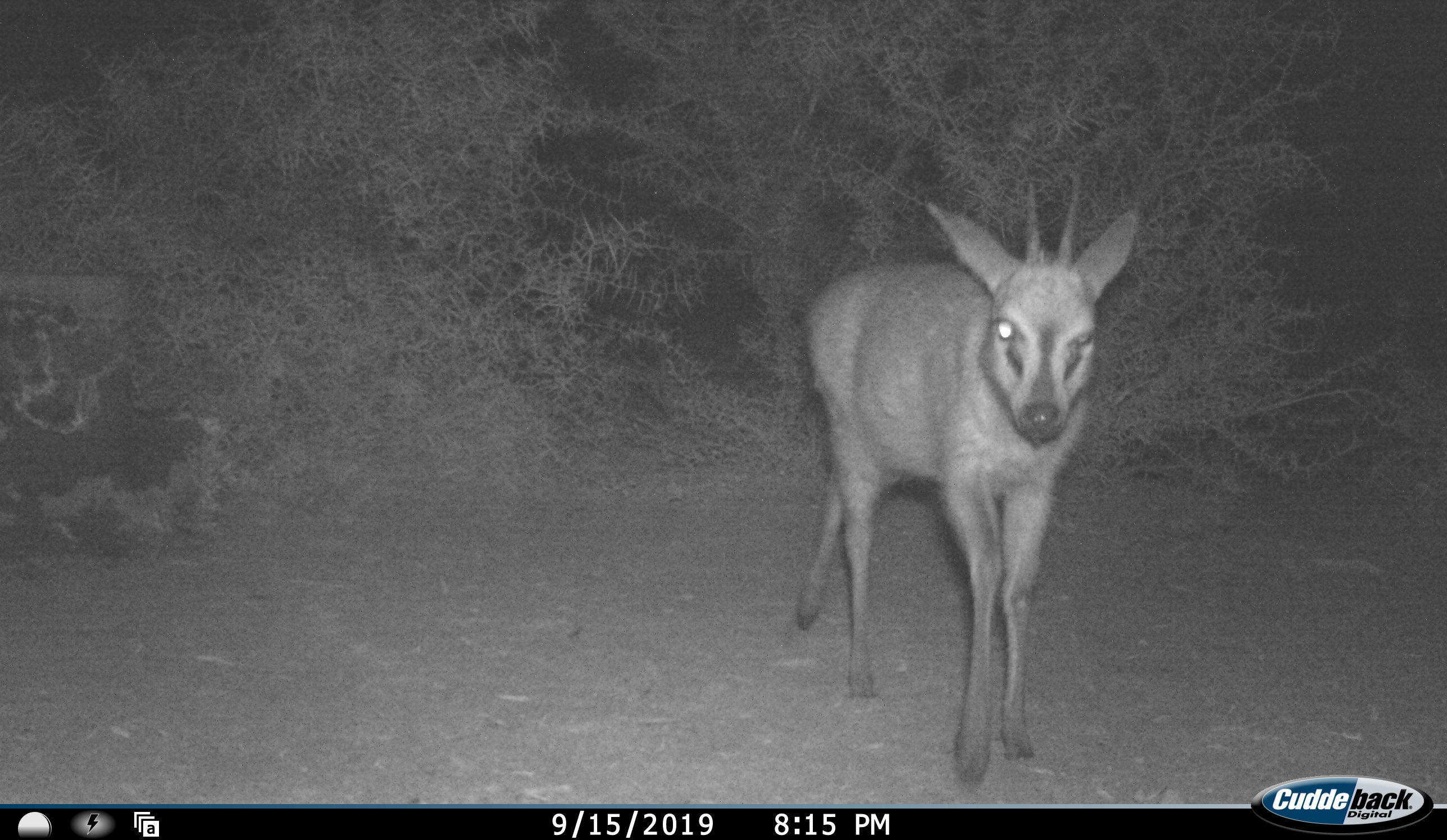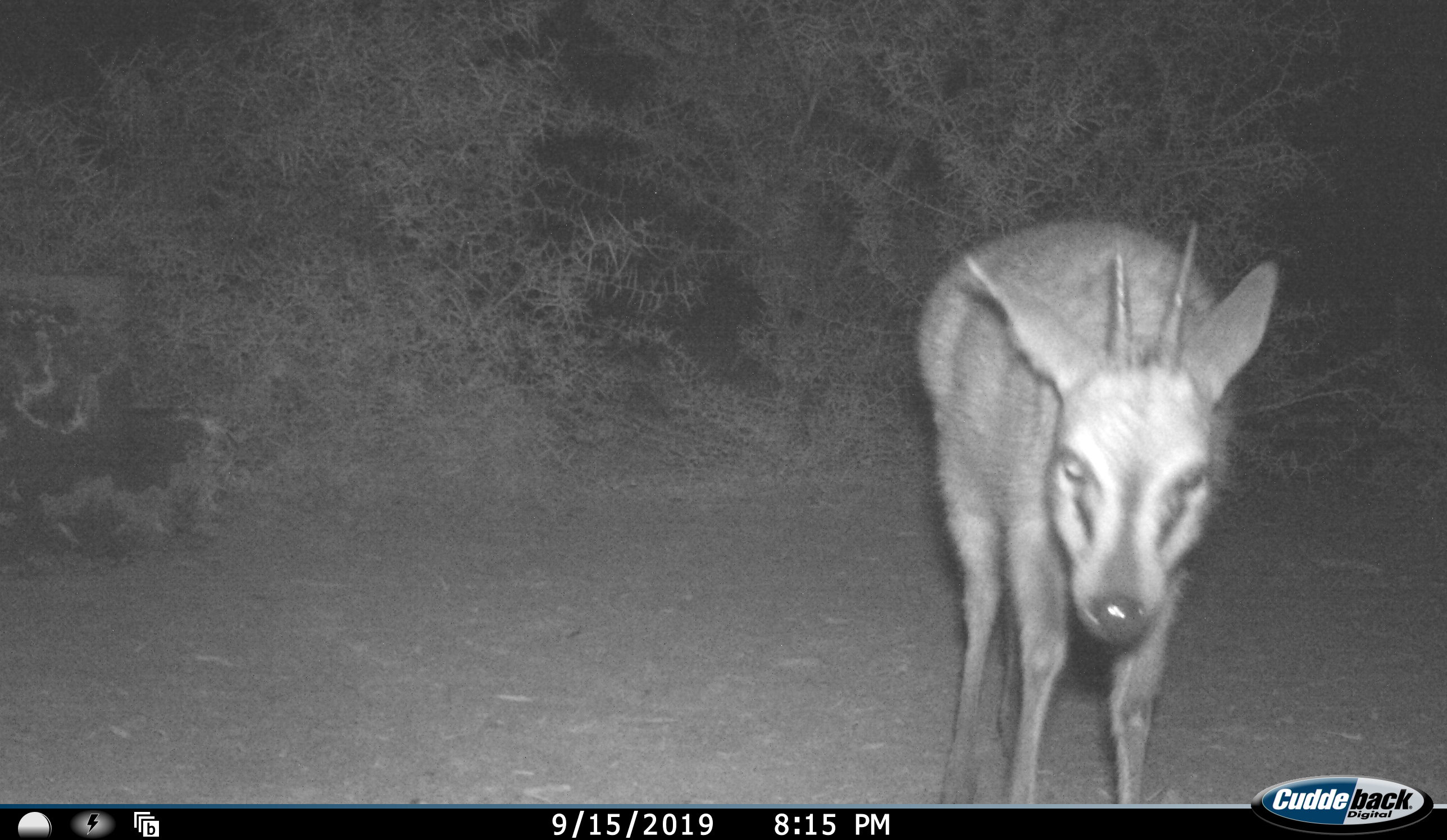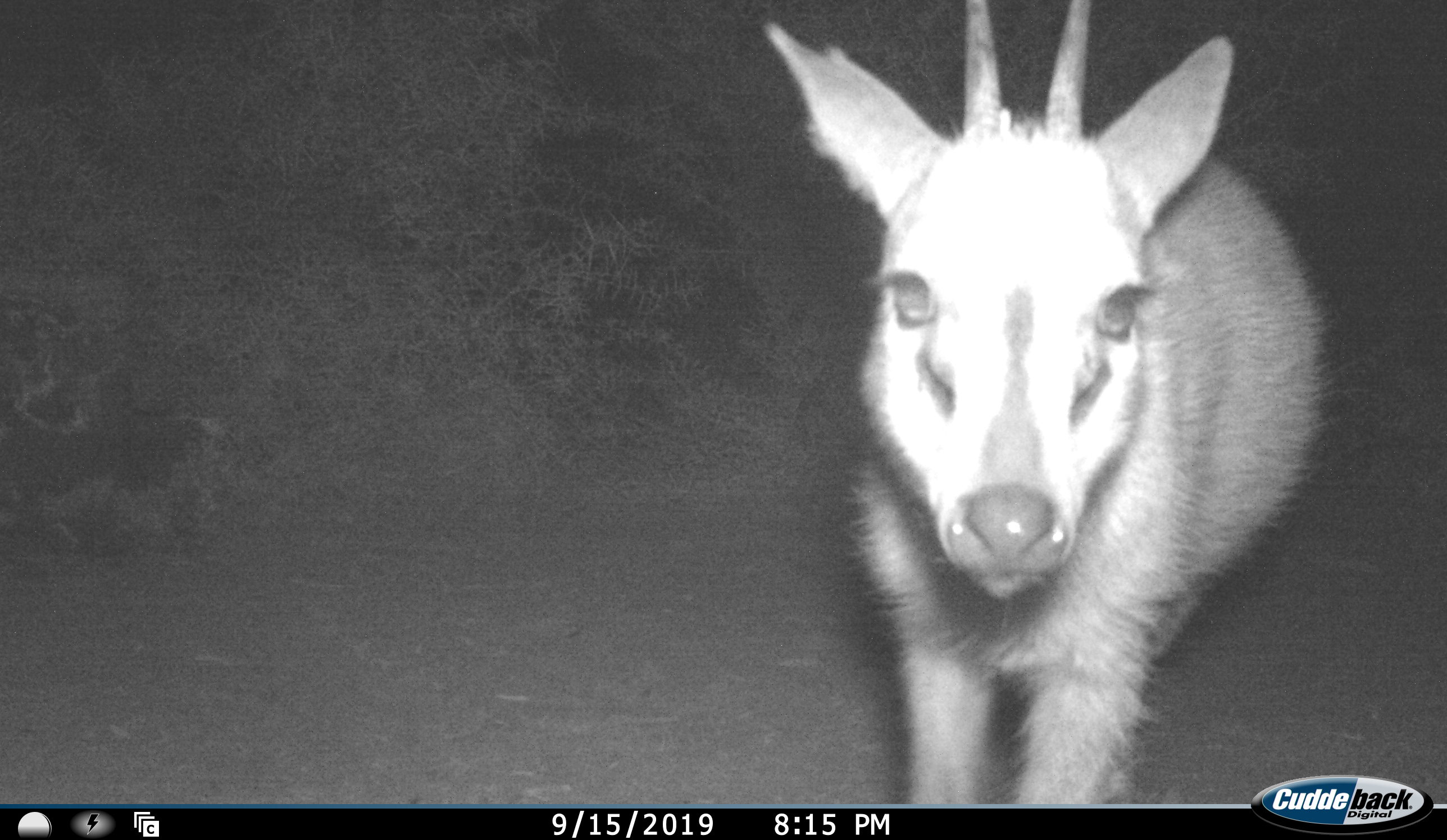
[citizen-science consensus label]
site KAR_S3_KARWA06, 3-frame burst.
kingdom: Animalia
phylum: Chordata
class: Mammalia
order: Artiodactyla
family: Bovidae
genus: Sylvicapra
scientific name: Sylvicapra grimmia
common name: common duiker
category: duikercommongrey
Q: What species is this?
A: Duikercommongrey (common duiker) (Sylvicapra grimmia).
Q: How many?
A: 1.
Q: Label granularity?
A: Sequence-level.